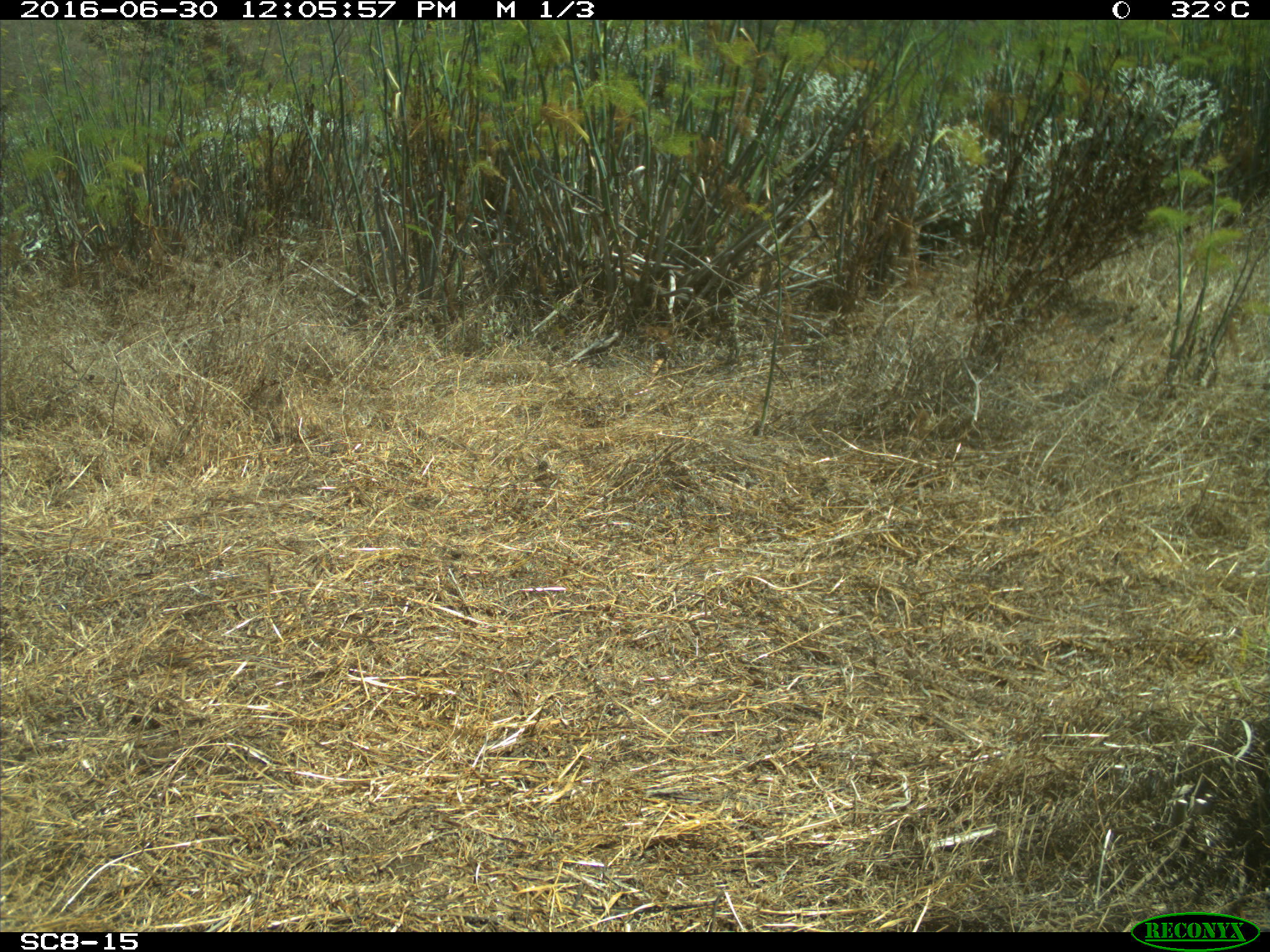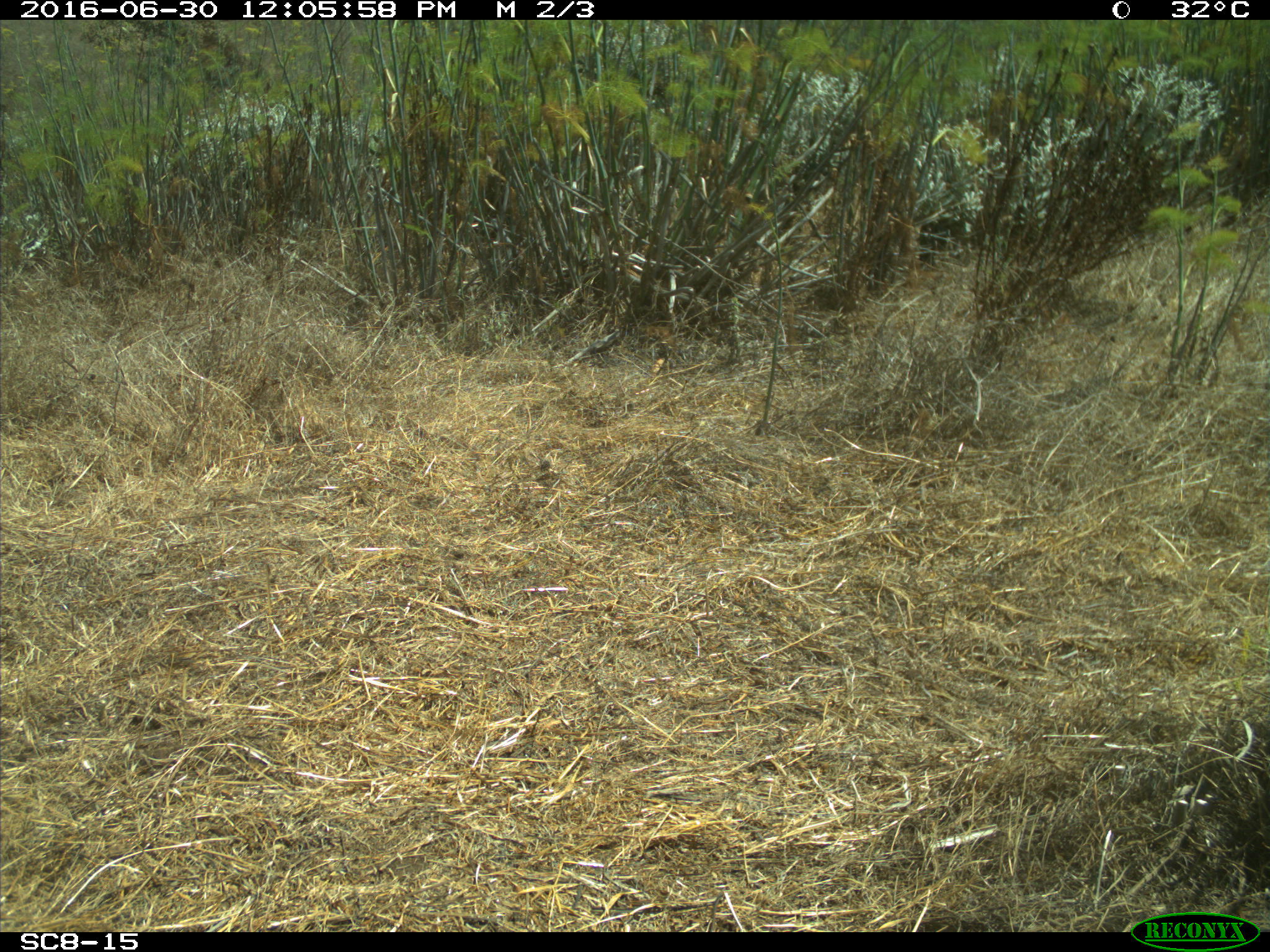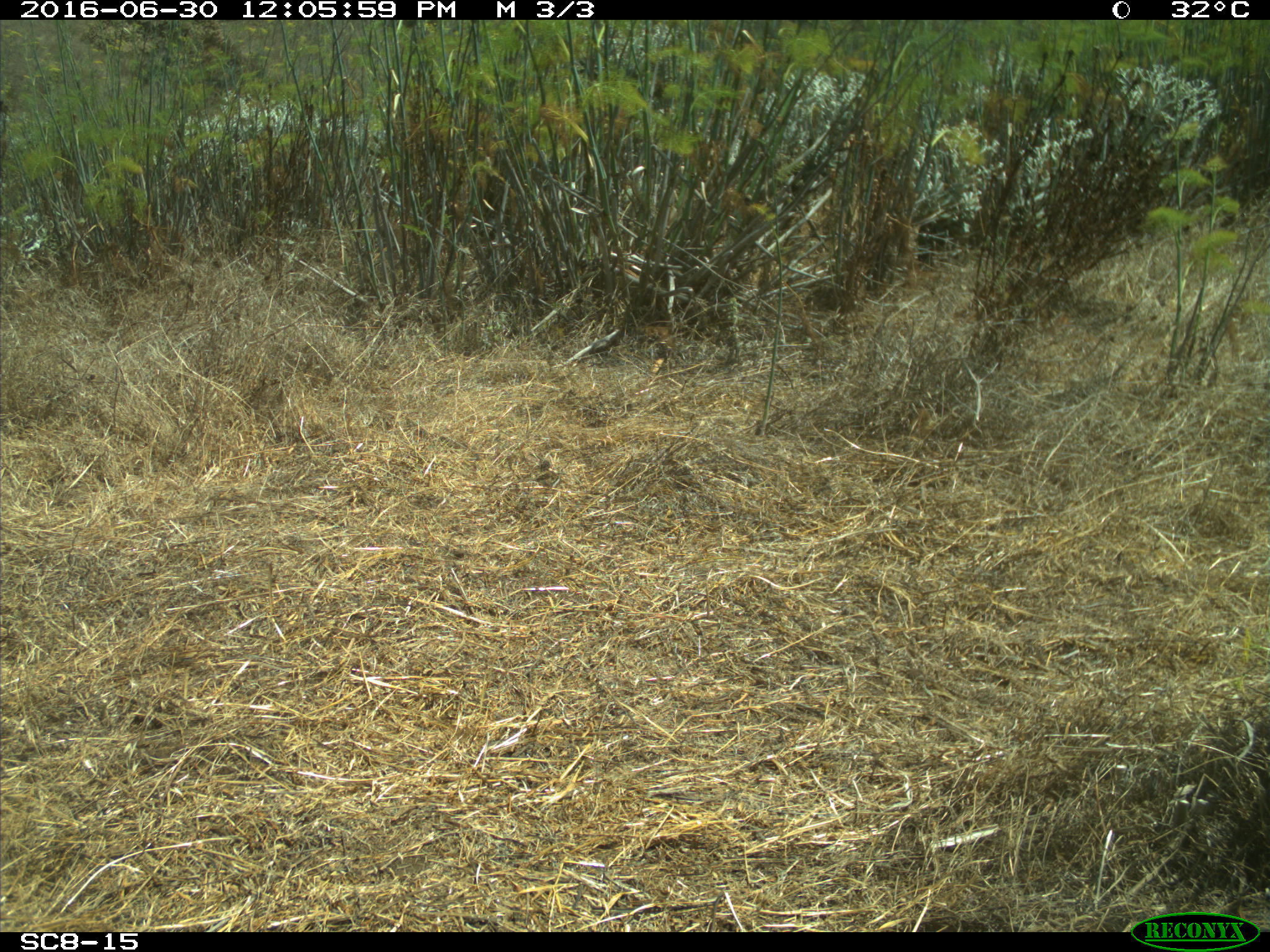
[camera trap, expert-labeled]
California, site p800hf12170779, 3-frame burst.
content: no animal present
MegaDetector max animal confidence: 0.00